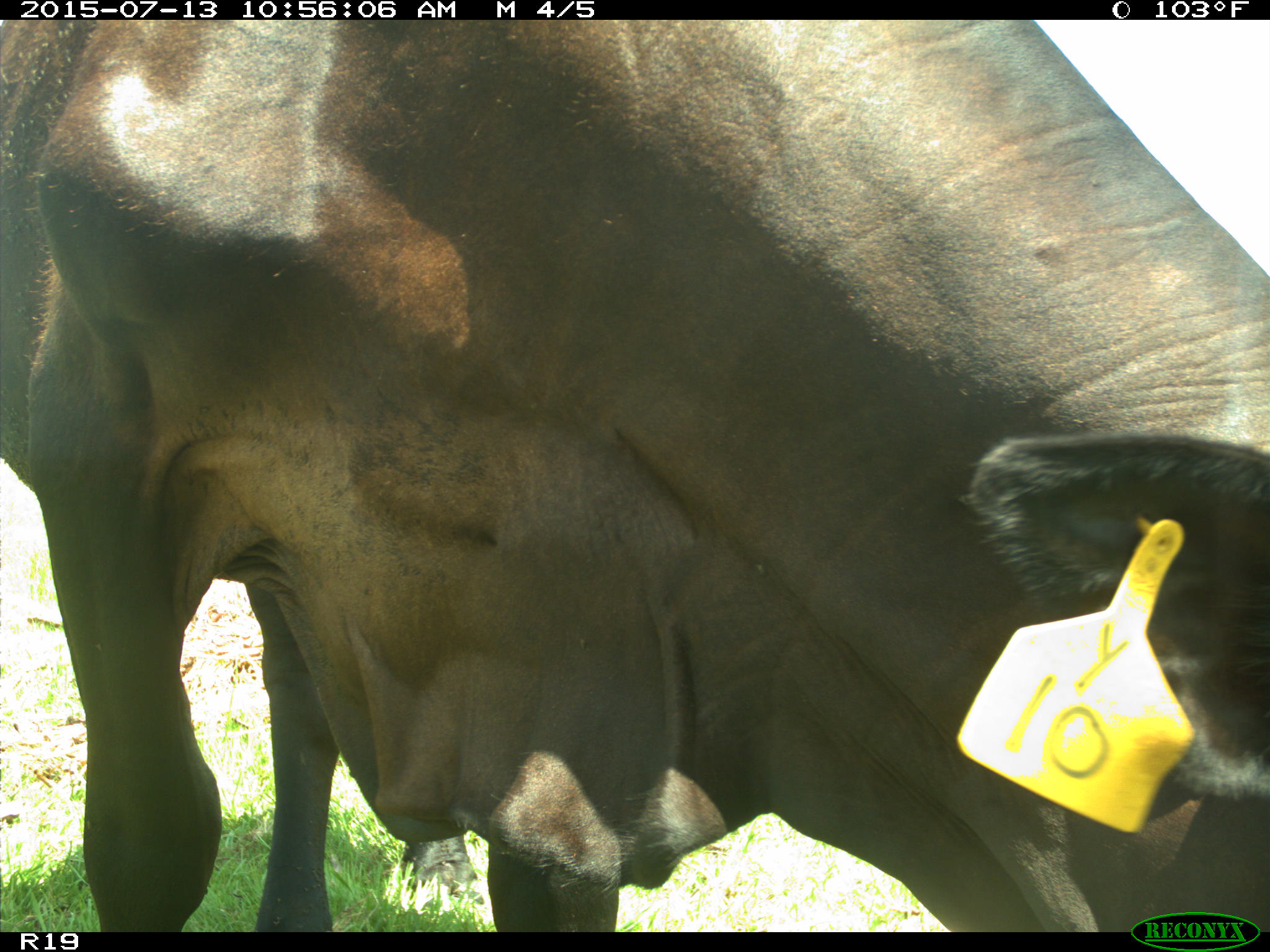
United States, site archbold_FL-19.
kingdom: Animalia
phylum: Chordata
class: Mammalia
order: Artiodactyla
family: Bovidae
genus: Bos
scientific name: Bos taurus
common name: domestic cow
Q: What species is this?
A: Bos taurus (domestic cow).